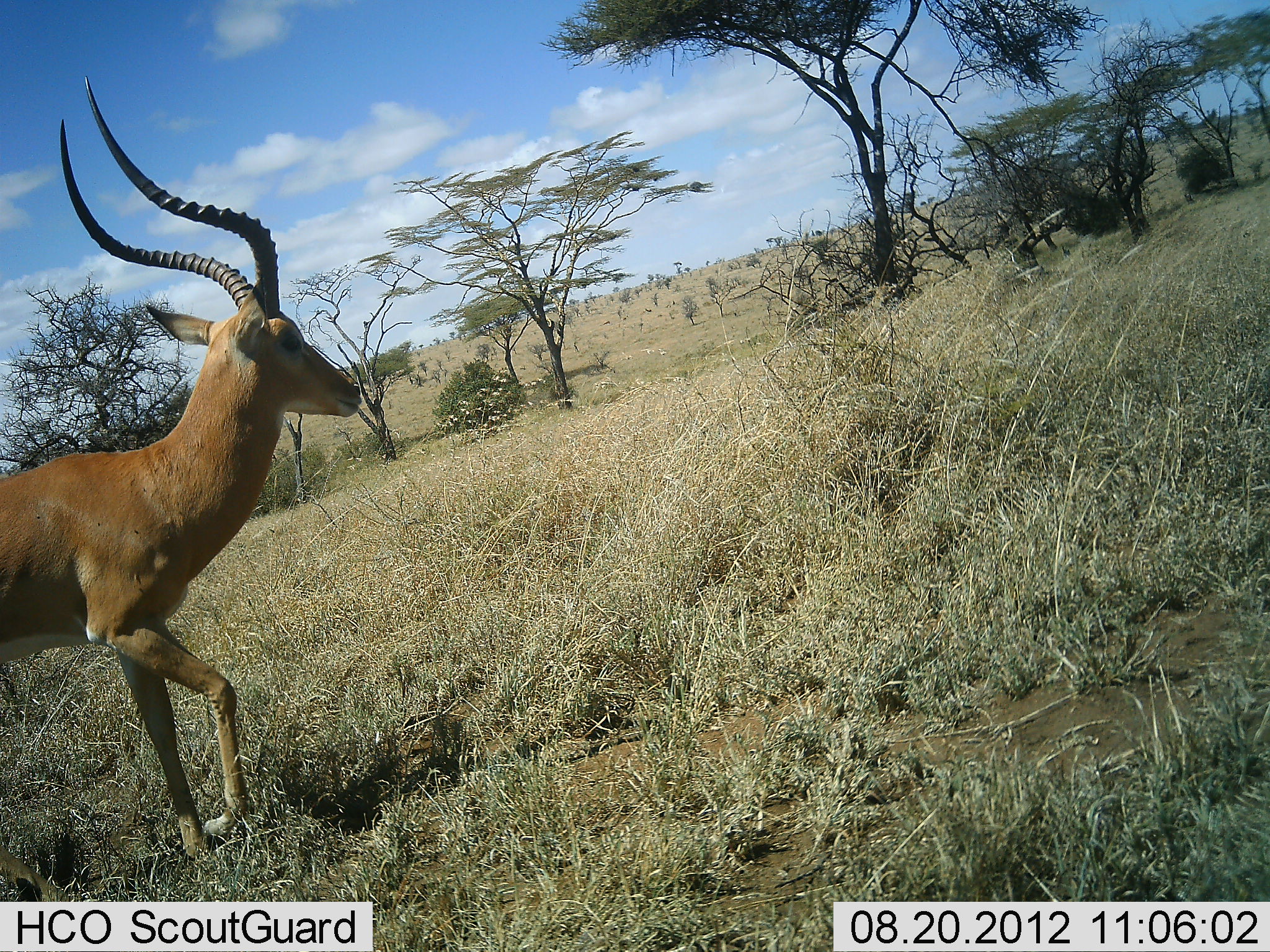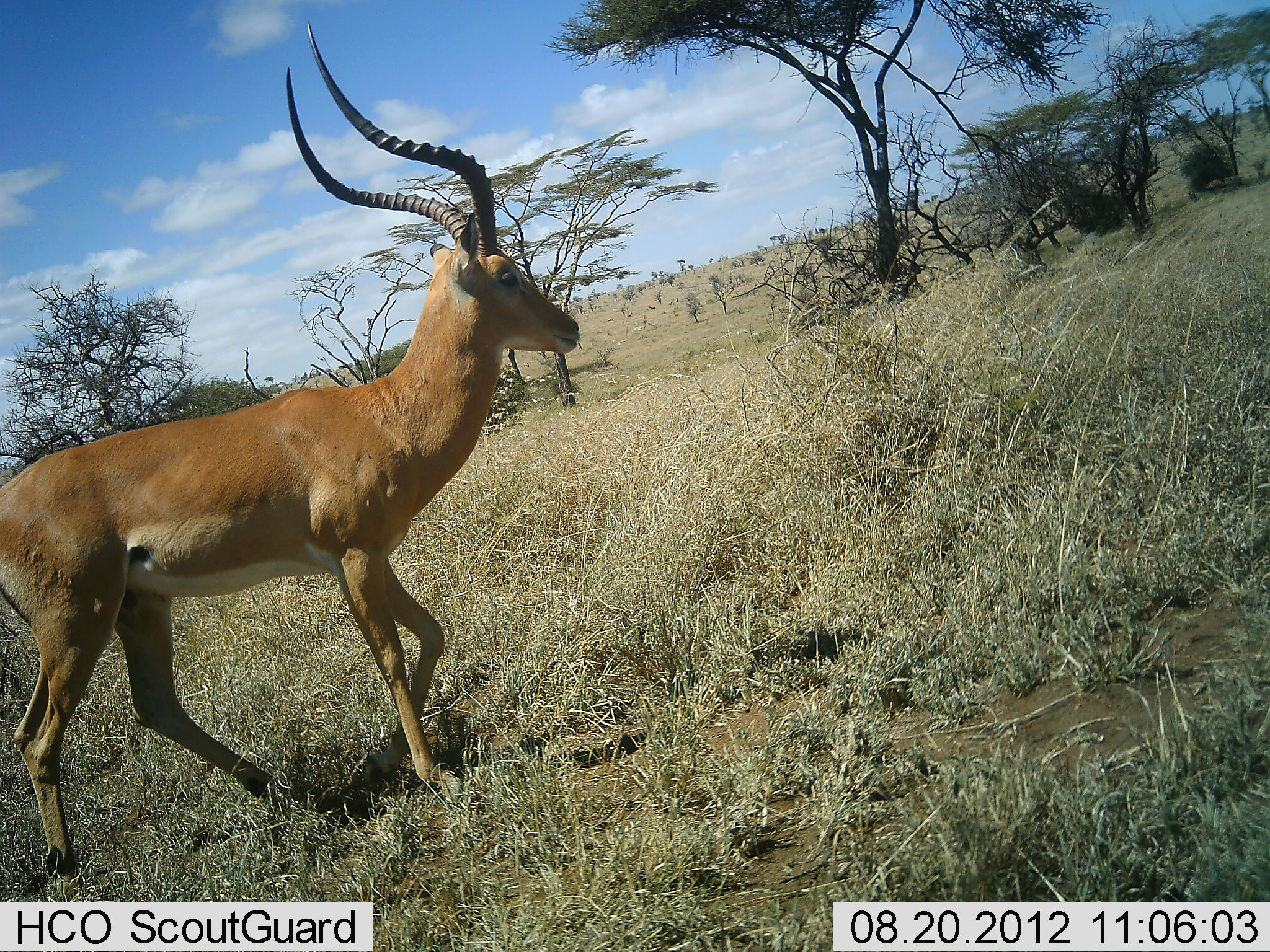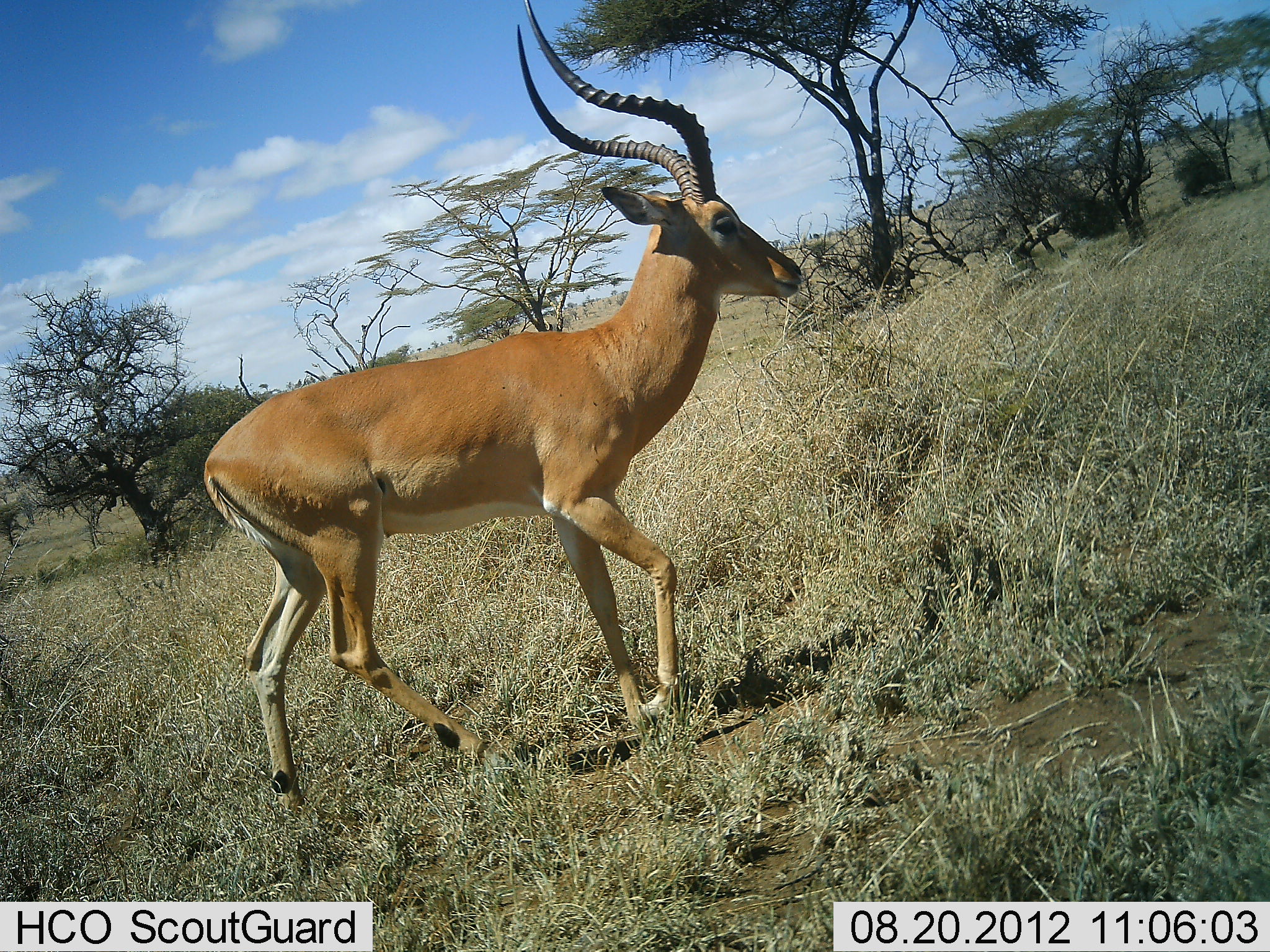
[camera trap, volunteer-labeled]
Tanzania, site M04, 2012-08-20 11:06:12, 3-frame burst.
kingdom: Animalia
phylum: Chordata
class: Mammalia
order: Artiodactyla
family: Bovidae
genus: Aepyceros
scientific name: Aepyceros melampus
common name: impala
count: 1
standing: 10%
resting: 0%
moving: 100%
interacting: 0%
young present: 0%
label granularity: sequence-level